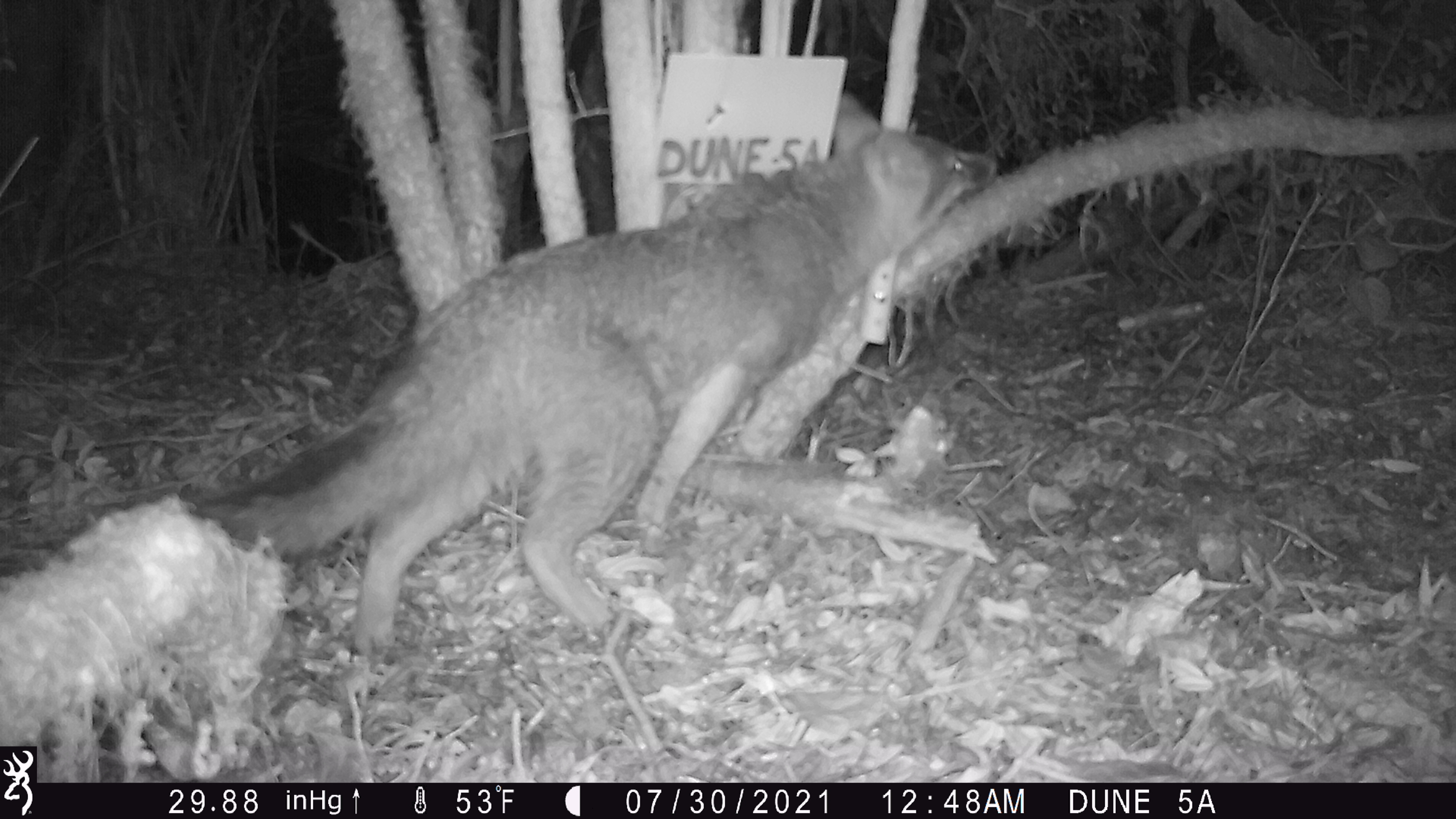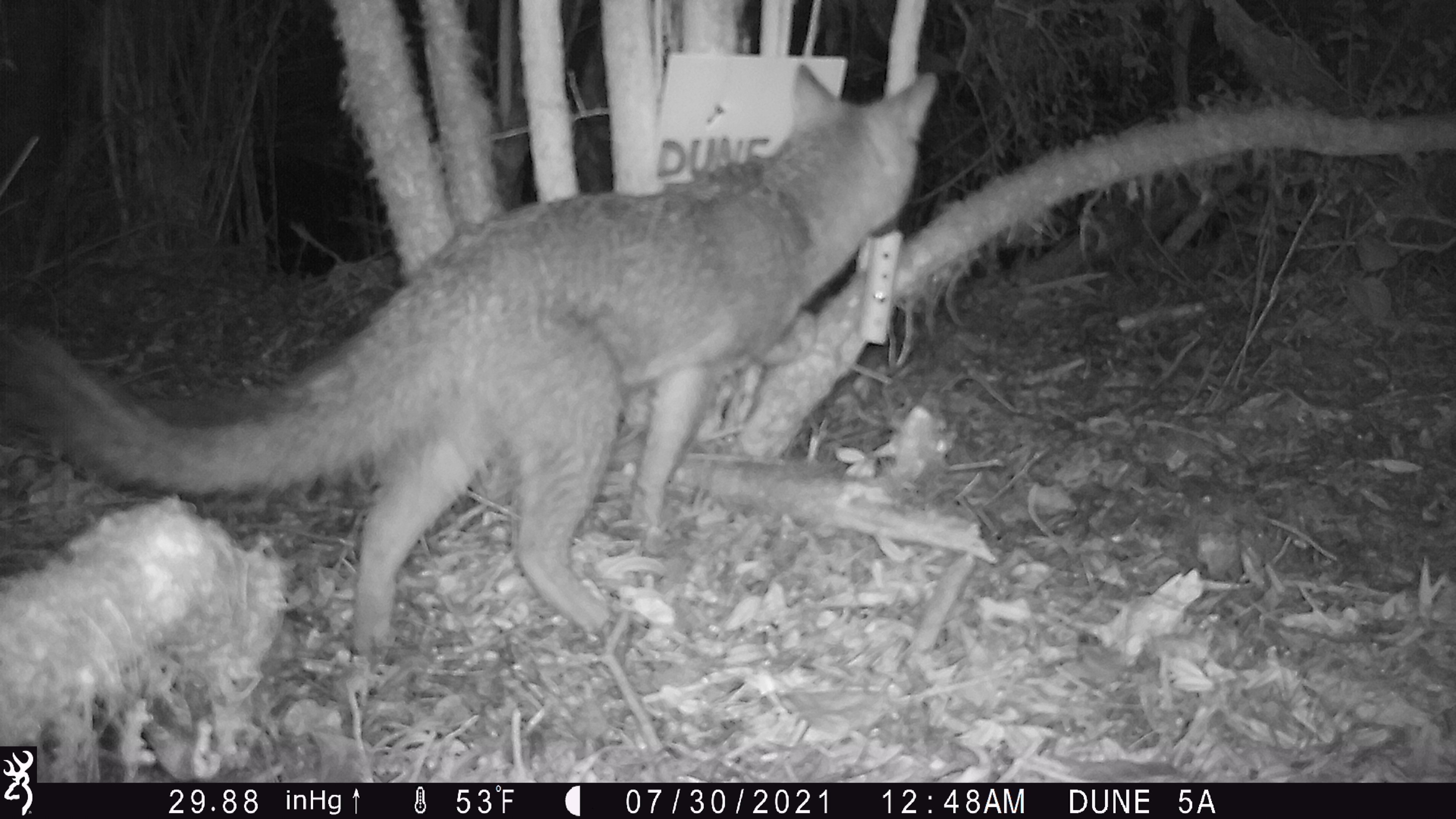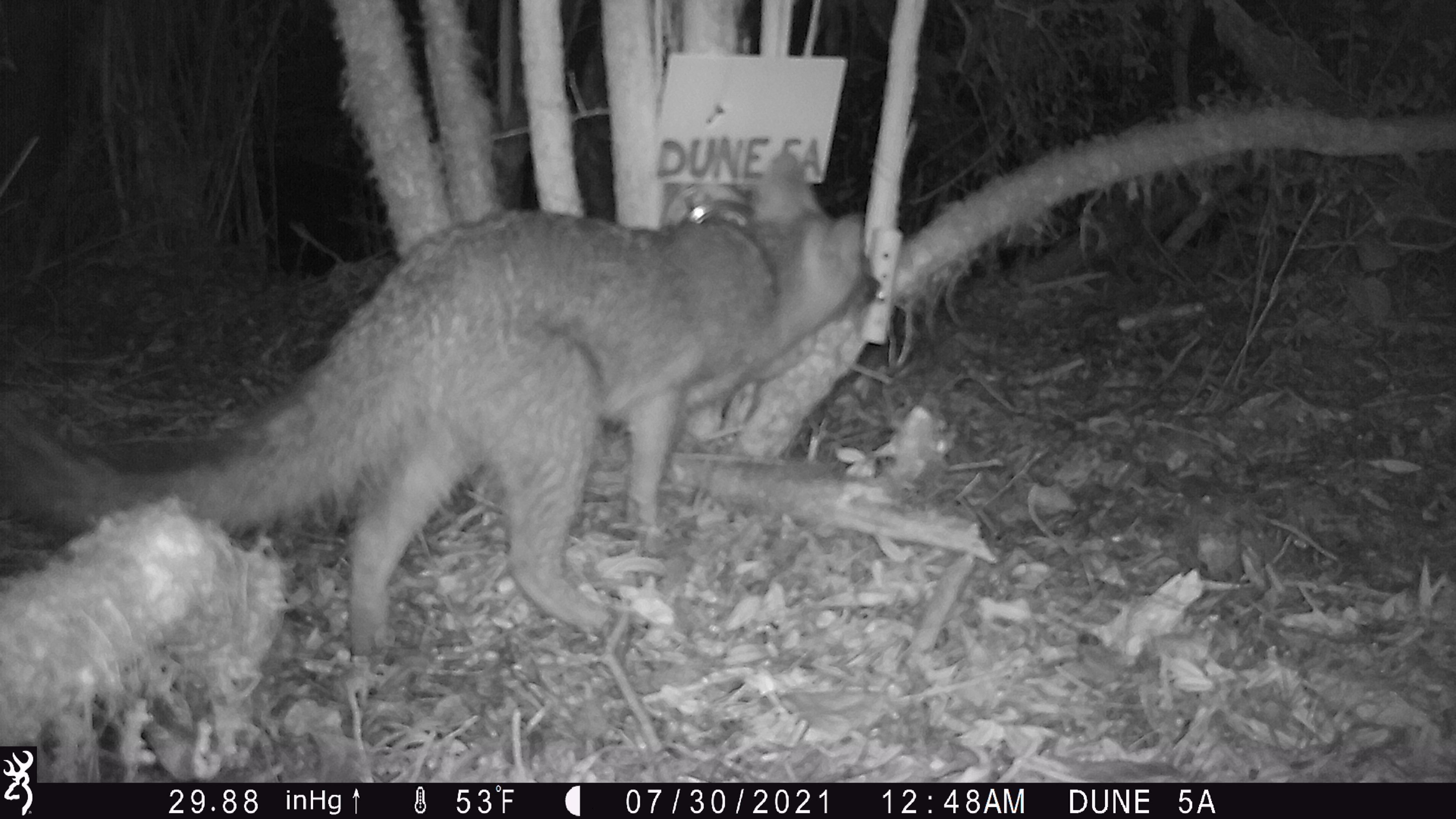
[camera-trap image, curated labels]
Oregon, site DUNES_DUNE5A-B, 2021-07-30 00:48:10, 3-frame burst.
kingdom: Animalia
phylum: Chordata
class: Mammalia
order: Carnivora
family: Canidae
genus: Urocyon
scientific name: Urocyon cinereoargenteus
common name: gray fox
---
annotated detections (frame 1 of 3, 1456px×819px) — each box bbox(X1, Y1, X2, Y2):
gray fox: bbox(190, 78, 1003, 657)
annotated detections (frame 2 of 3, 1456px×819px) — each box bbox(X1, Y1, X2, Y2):
gray fox: bbox(7, 60, 945, 670)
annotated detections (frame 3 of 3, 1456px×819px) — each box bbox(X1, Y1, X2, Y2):
gray fox: bbox(0, 143, 873, 675)